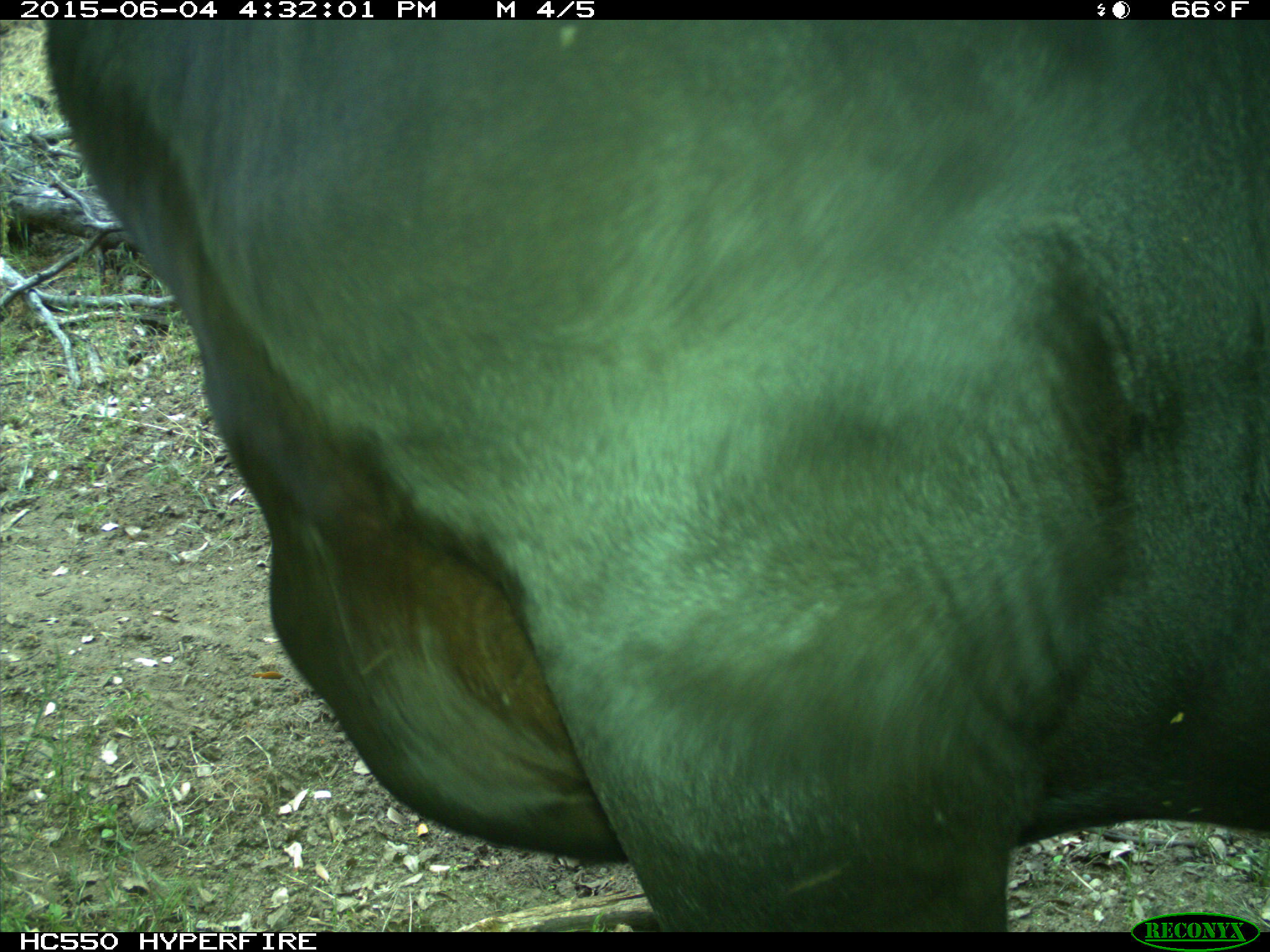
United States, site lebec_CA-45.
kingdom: Animalia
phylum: Chordata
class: Mammalia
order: Artiodactyla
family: Bovidae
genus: Bos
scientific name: Bos taurus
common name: domestic cow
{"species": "Bos taurus (domestic cow)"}